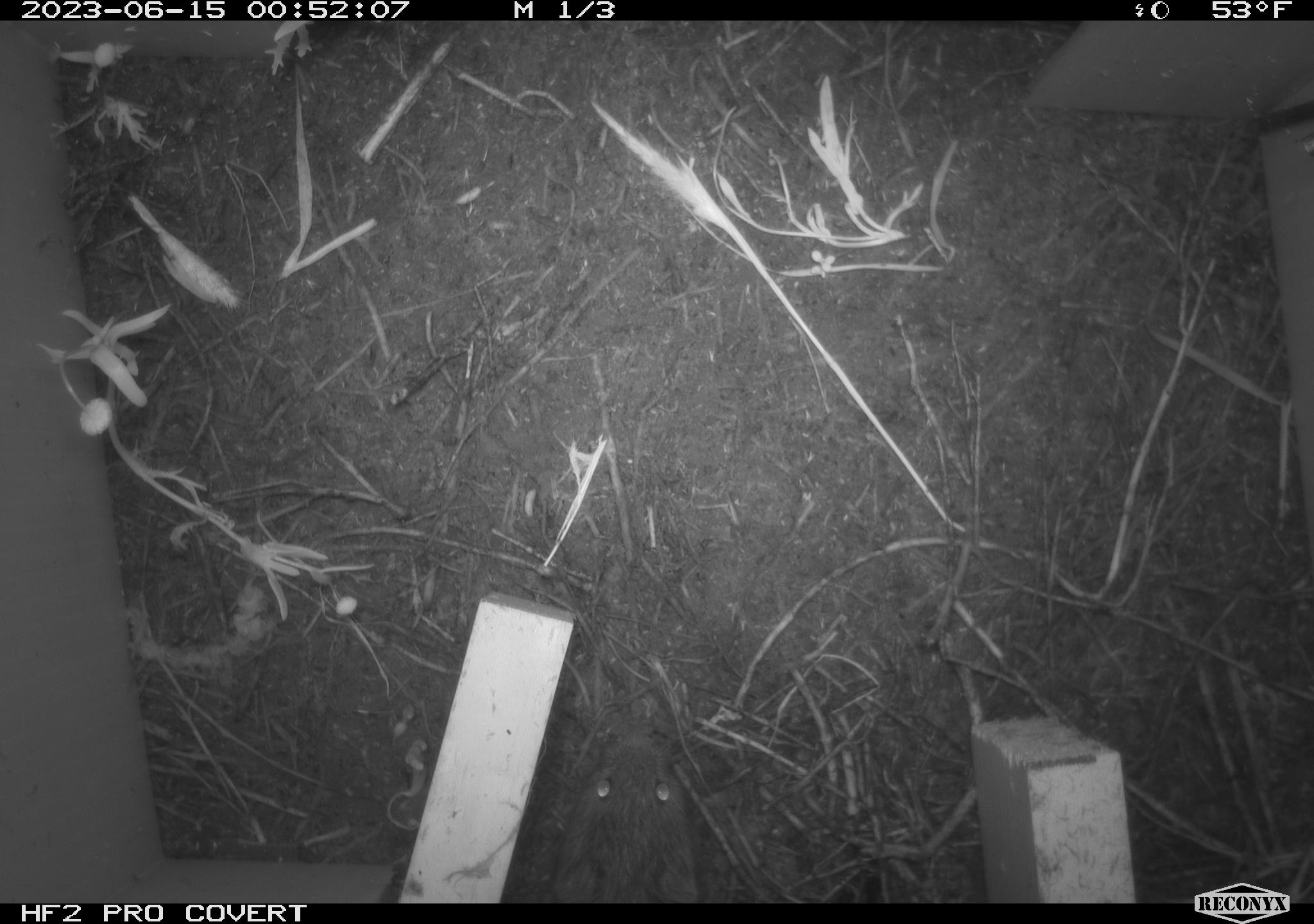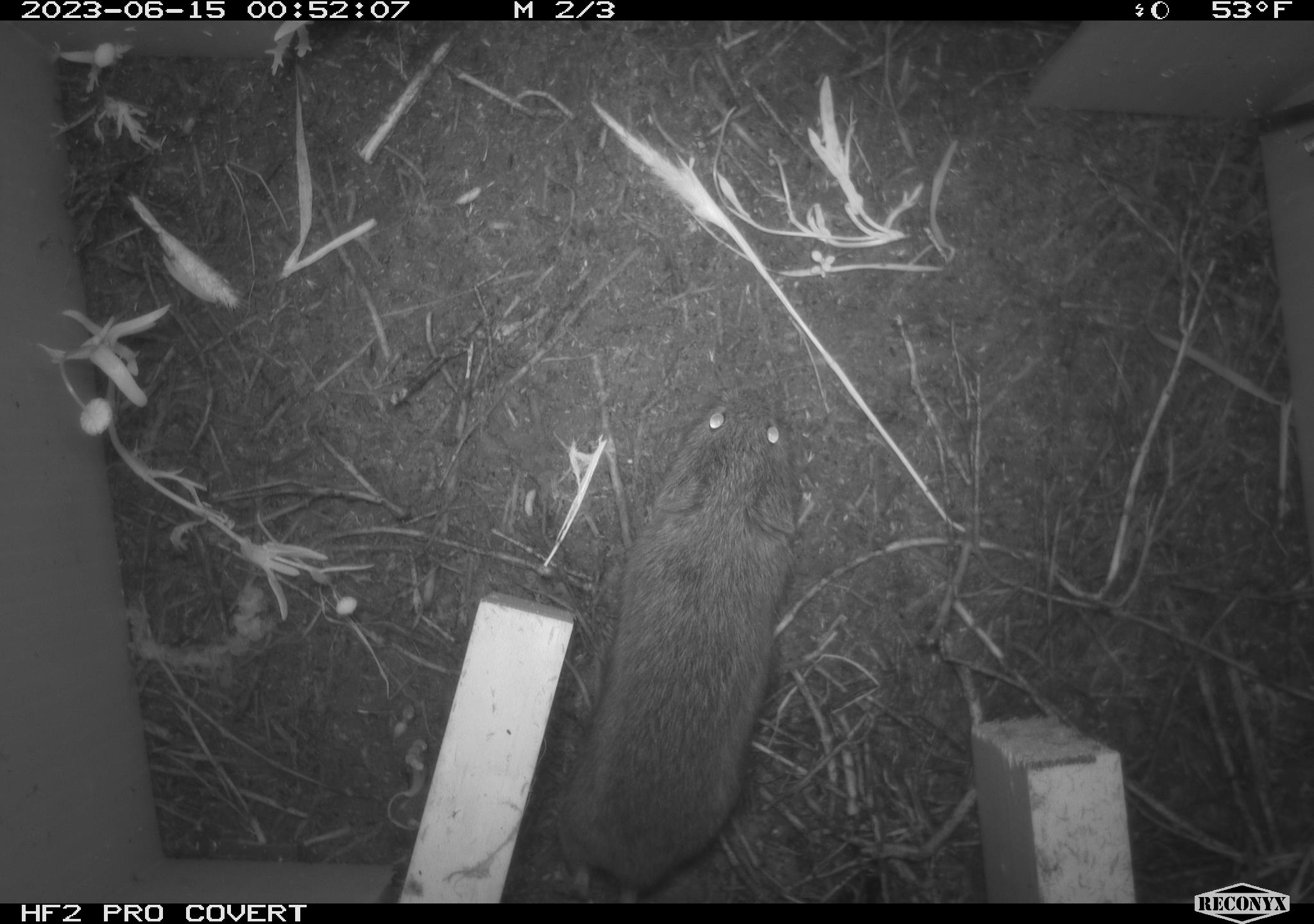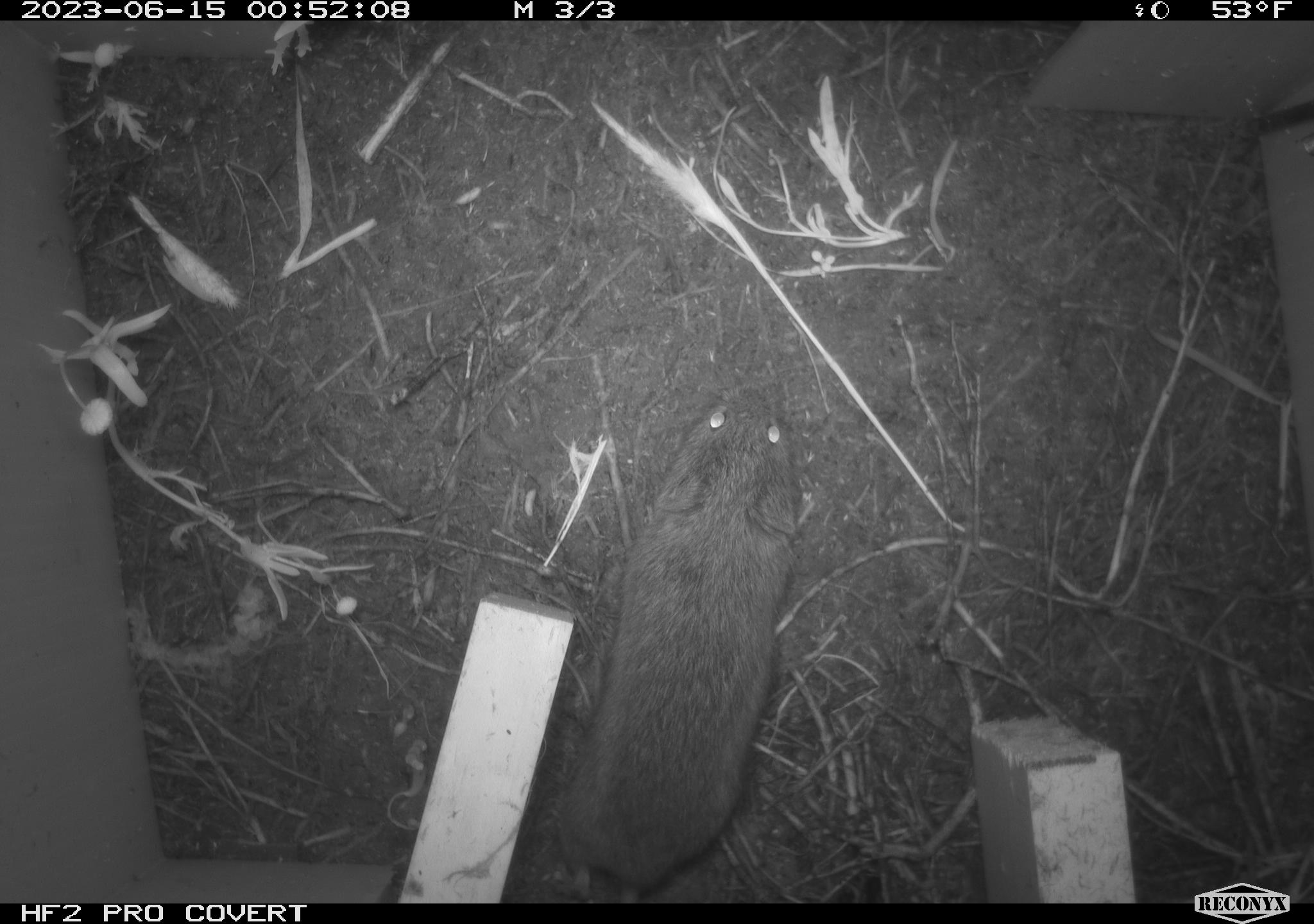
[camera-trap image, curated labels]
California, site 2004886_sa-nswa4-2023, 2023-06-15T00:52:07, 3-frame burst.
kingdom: Animalia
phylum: Chordata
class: Mammalia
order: Rodentia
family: Cricetidae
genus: Microtus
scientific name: Microtus californicus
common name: california vole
California vole (Microtus californicus).